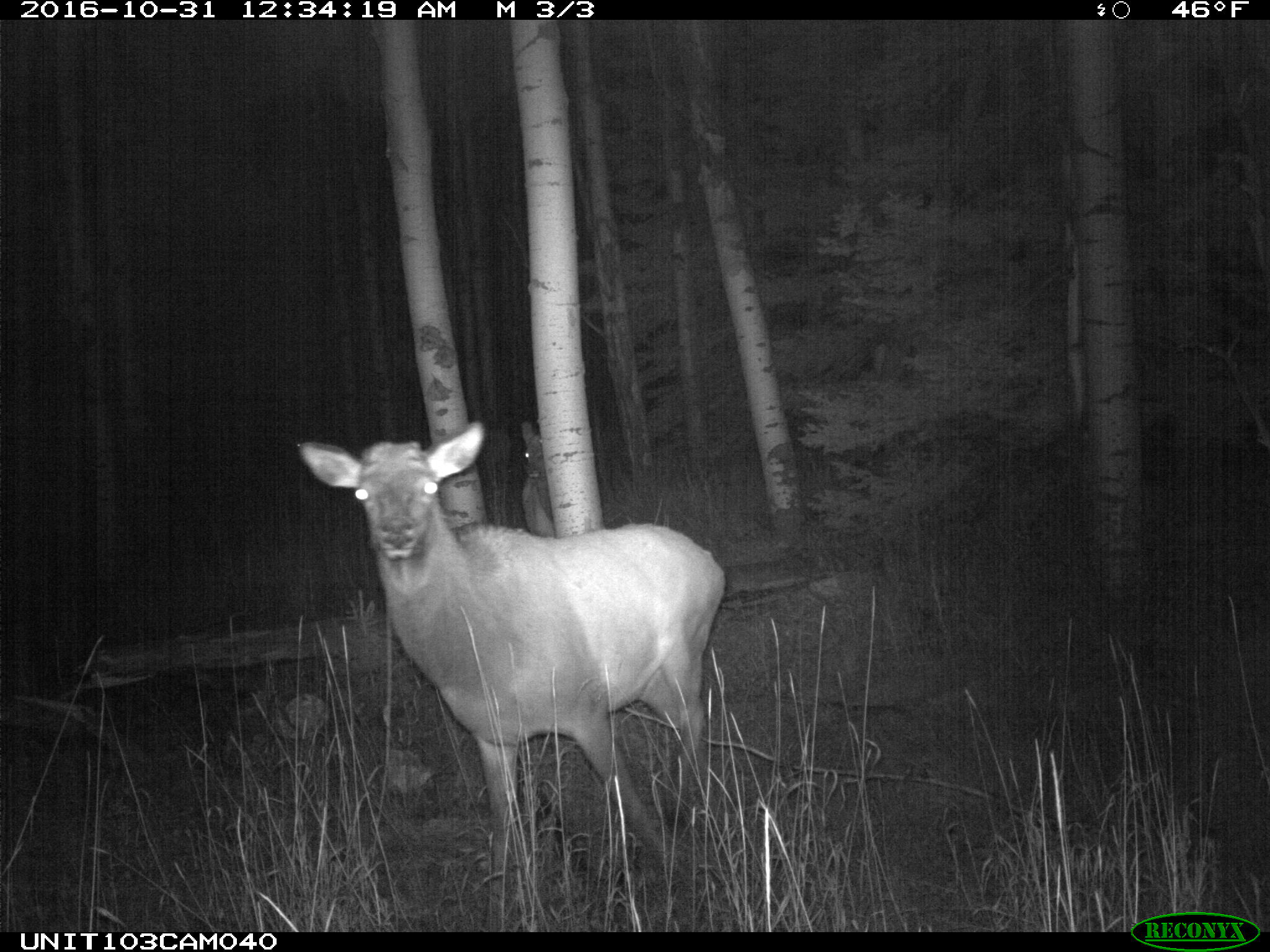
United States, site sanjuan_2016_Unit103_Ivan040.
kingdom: Animalia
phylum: Chordata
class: Mammalia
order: Artiodactyla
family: Cervidae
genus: Cervus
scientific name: Cervus elaphus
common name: red deer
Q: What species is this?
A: Cervus elaphus (red deer).